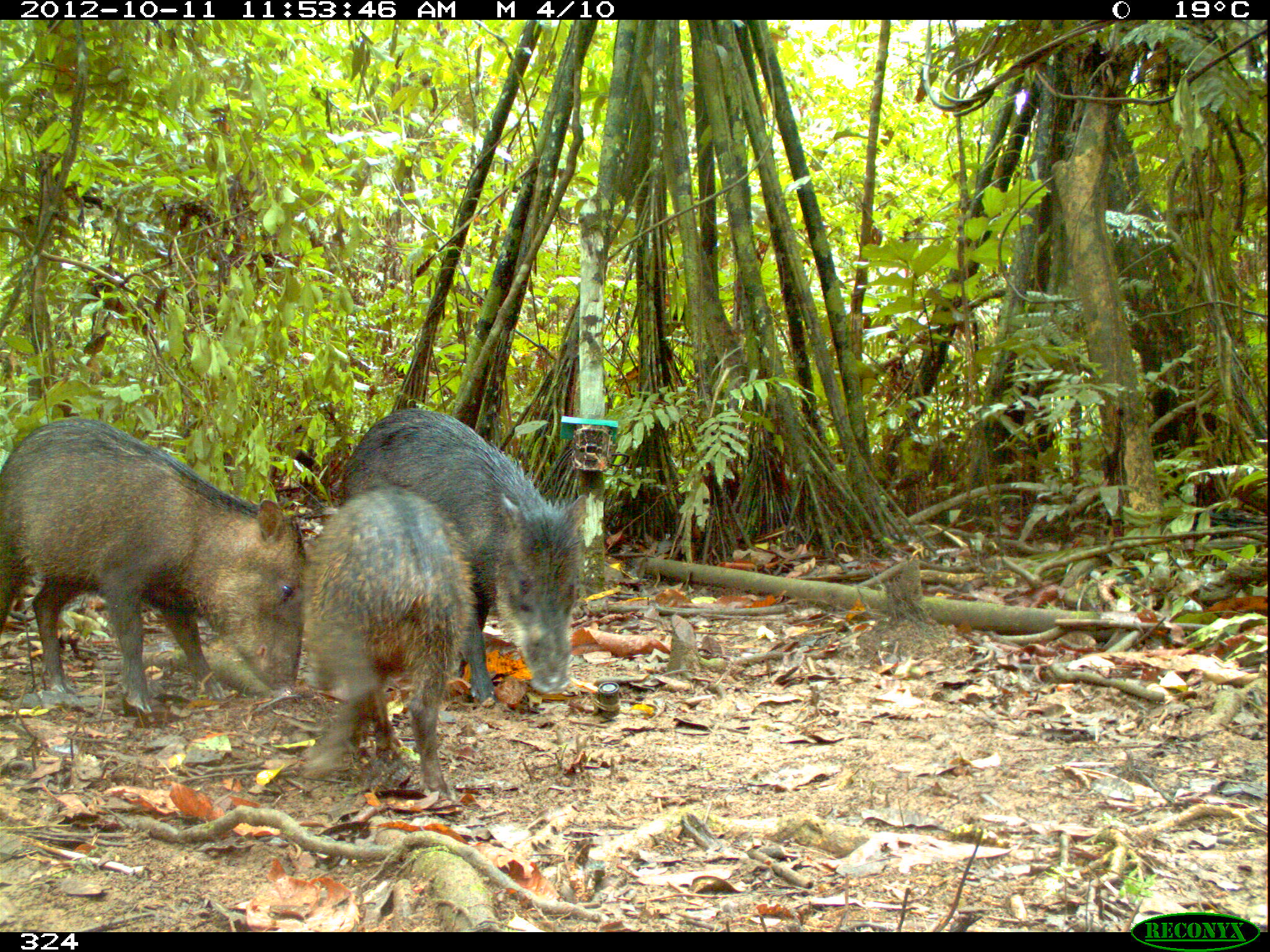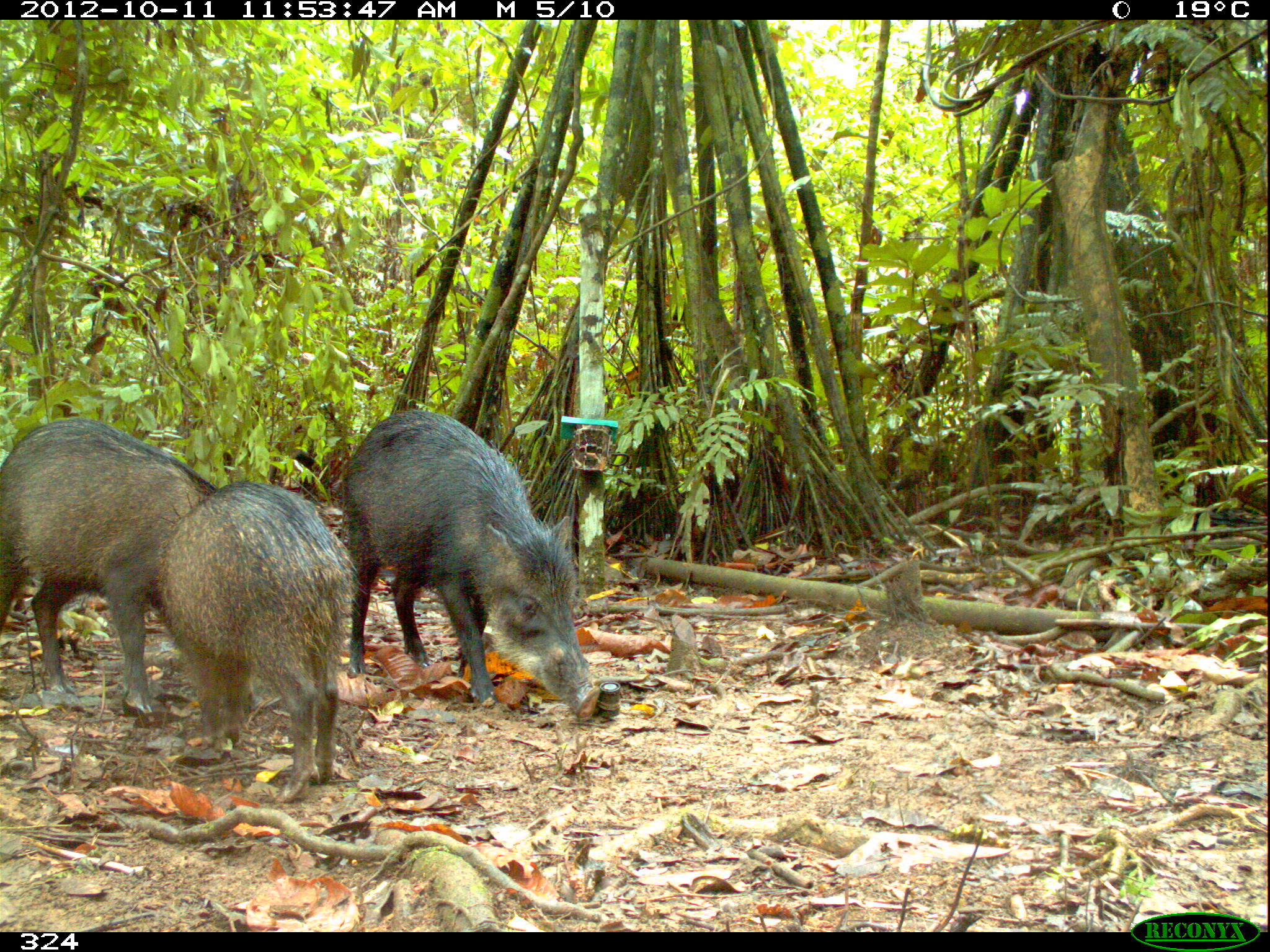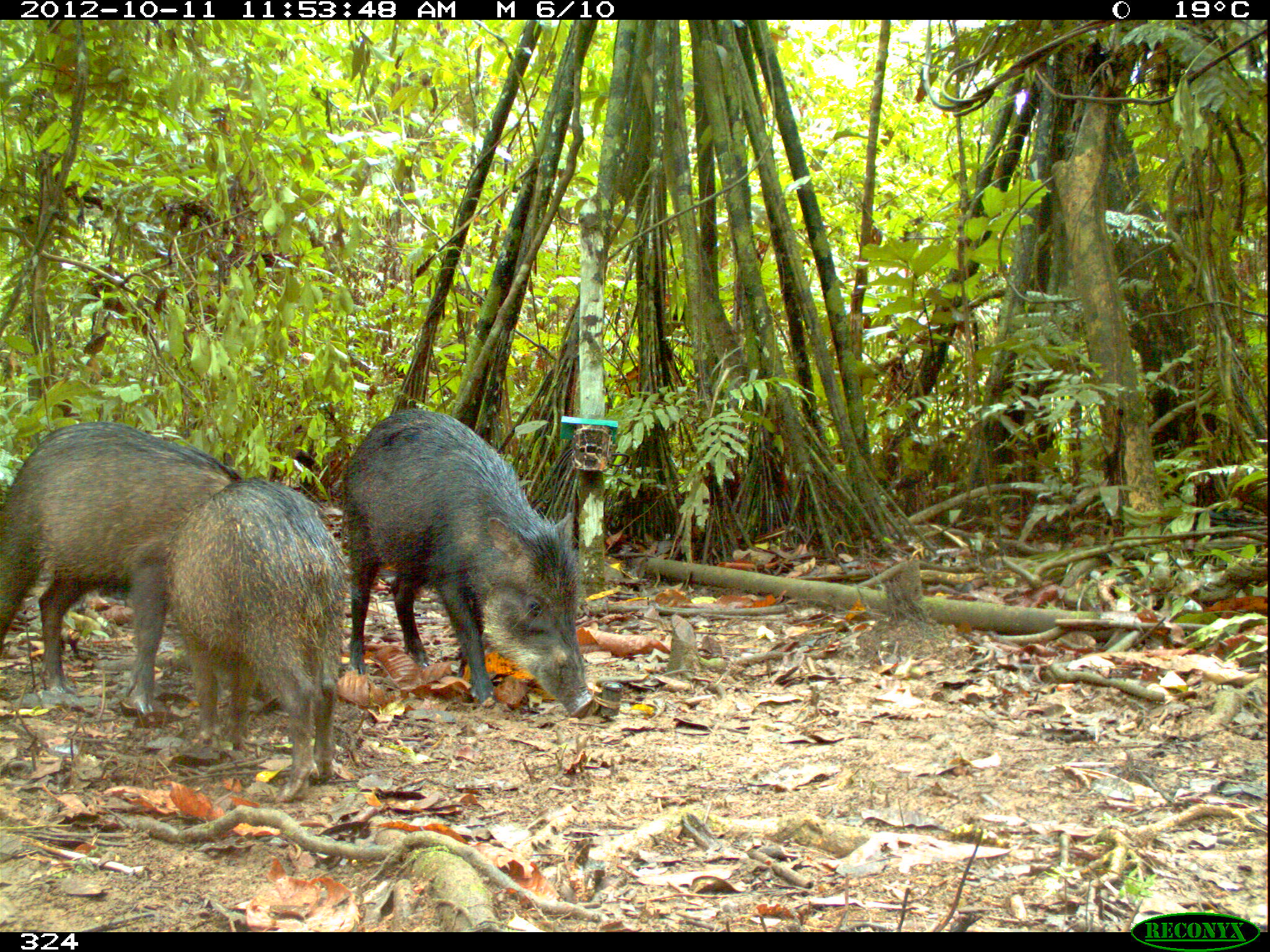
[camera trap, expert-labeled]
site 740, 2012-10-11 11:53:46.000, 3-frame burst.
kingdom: Animalia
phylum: Chordata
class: Mammalia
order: Artiodactyla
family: Tayassuidae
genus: Tayassu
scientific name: Tayassu pecari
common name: white-lipped peccary